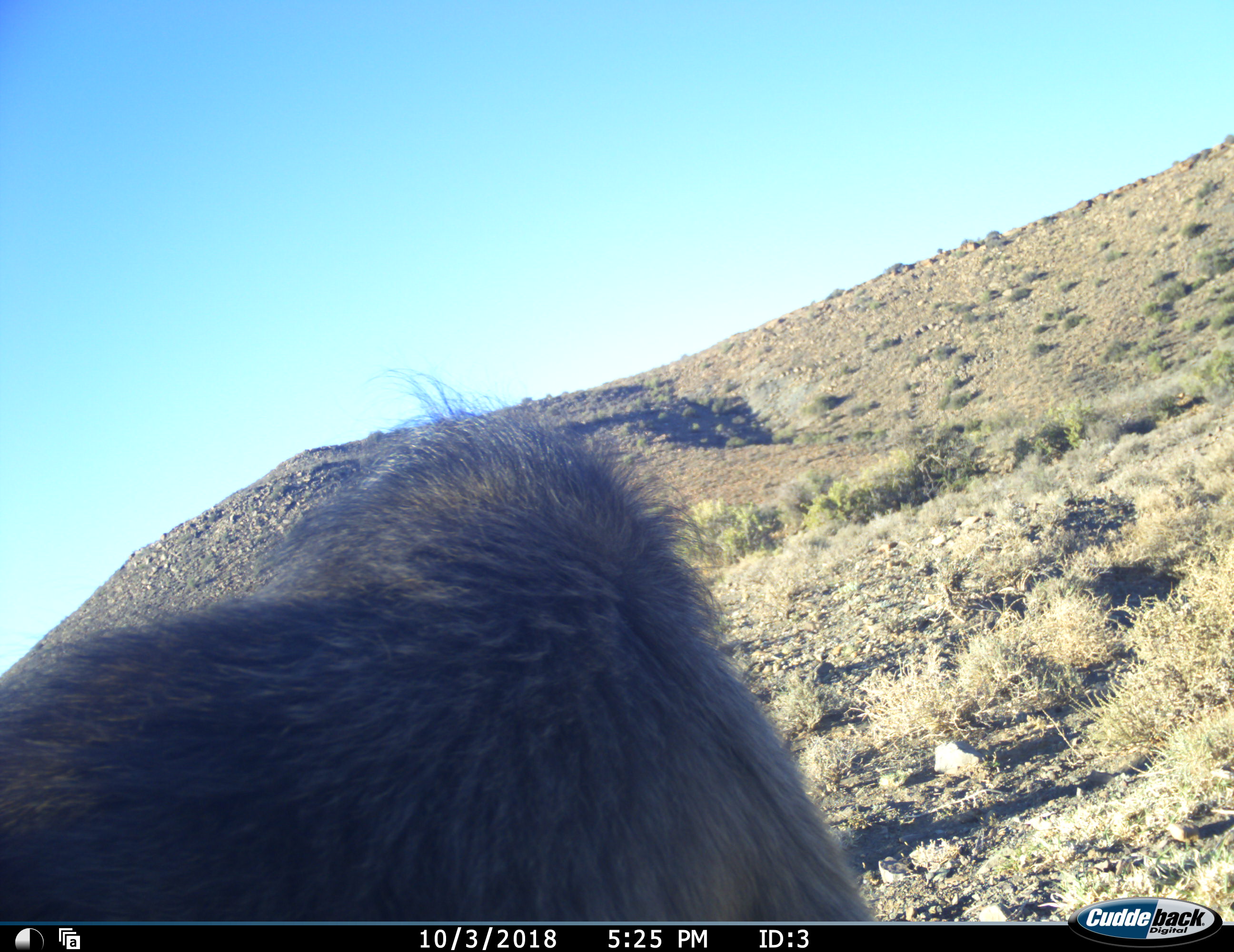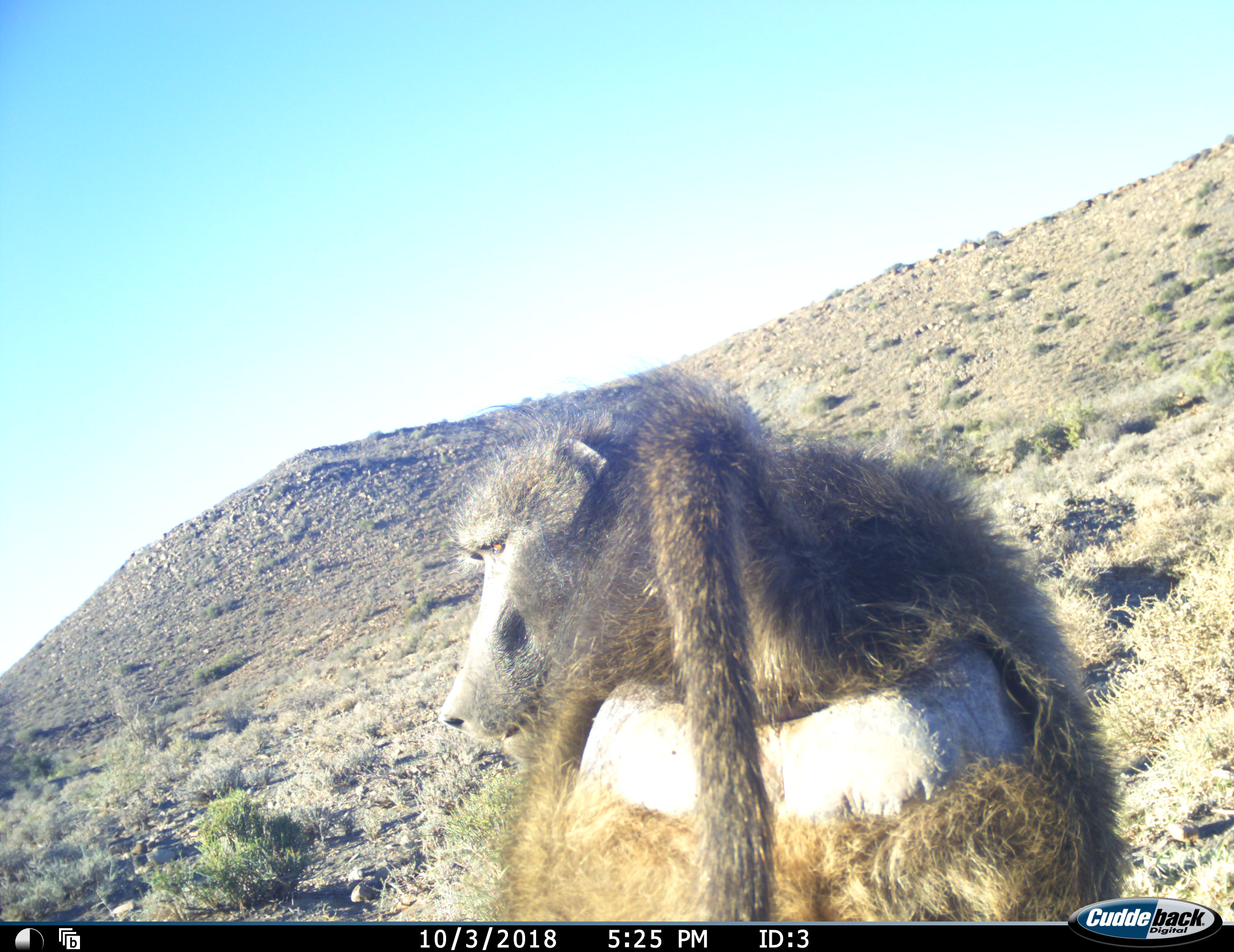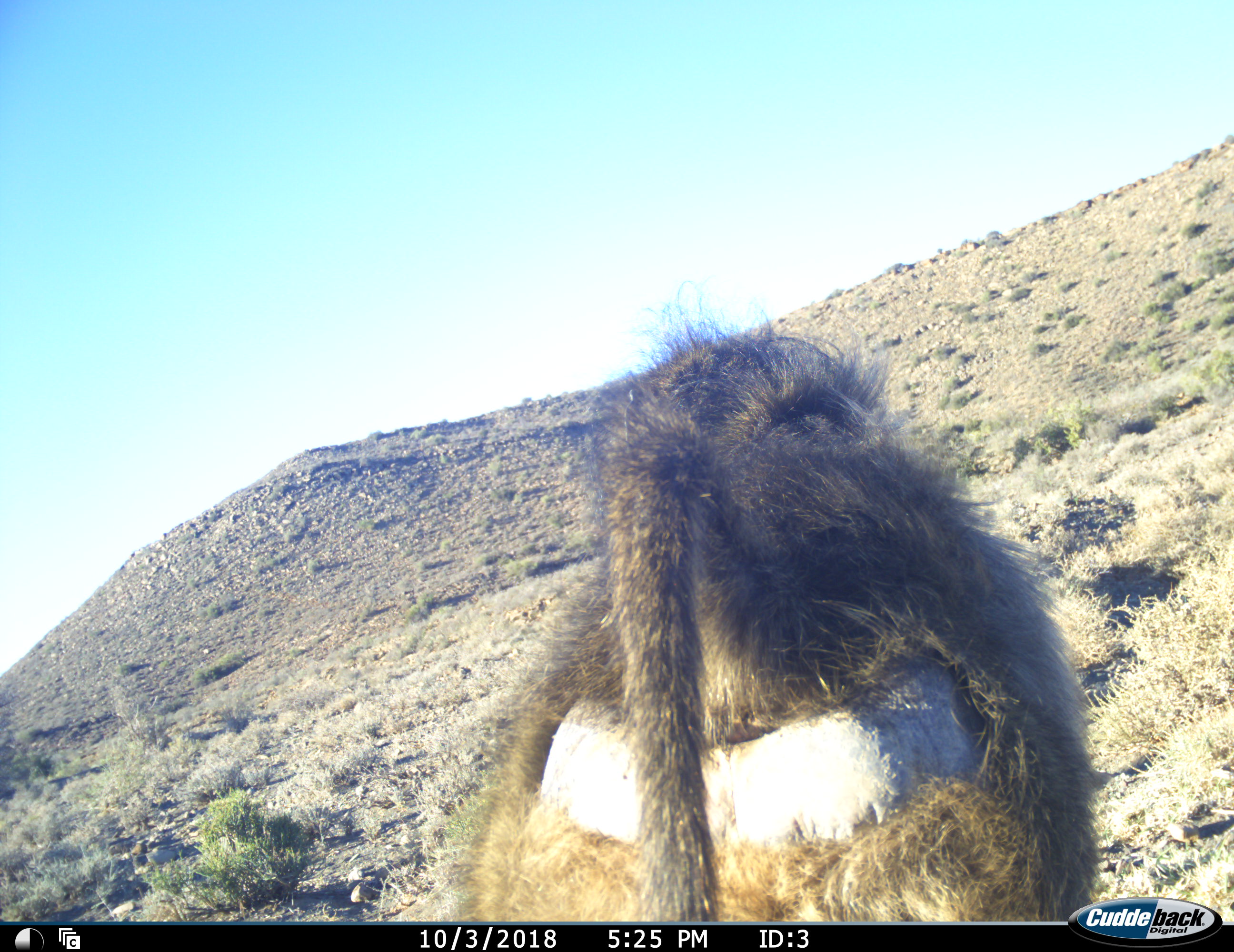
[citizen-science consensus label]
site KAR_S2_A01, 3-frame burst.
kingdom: Animalia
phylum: Chordata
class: Mammalia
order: Primates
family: Cercopithecidae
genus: Papio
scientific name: Papio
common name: baboon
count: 1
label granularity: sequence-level